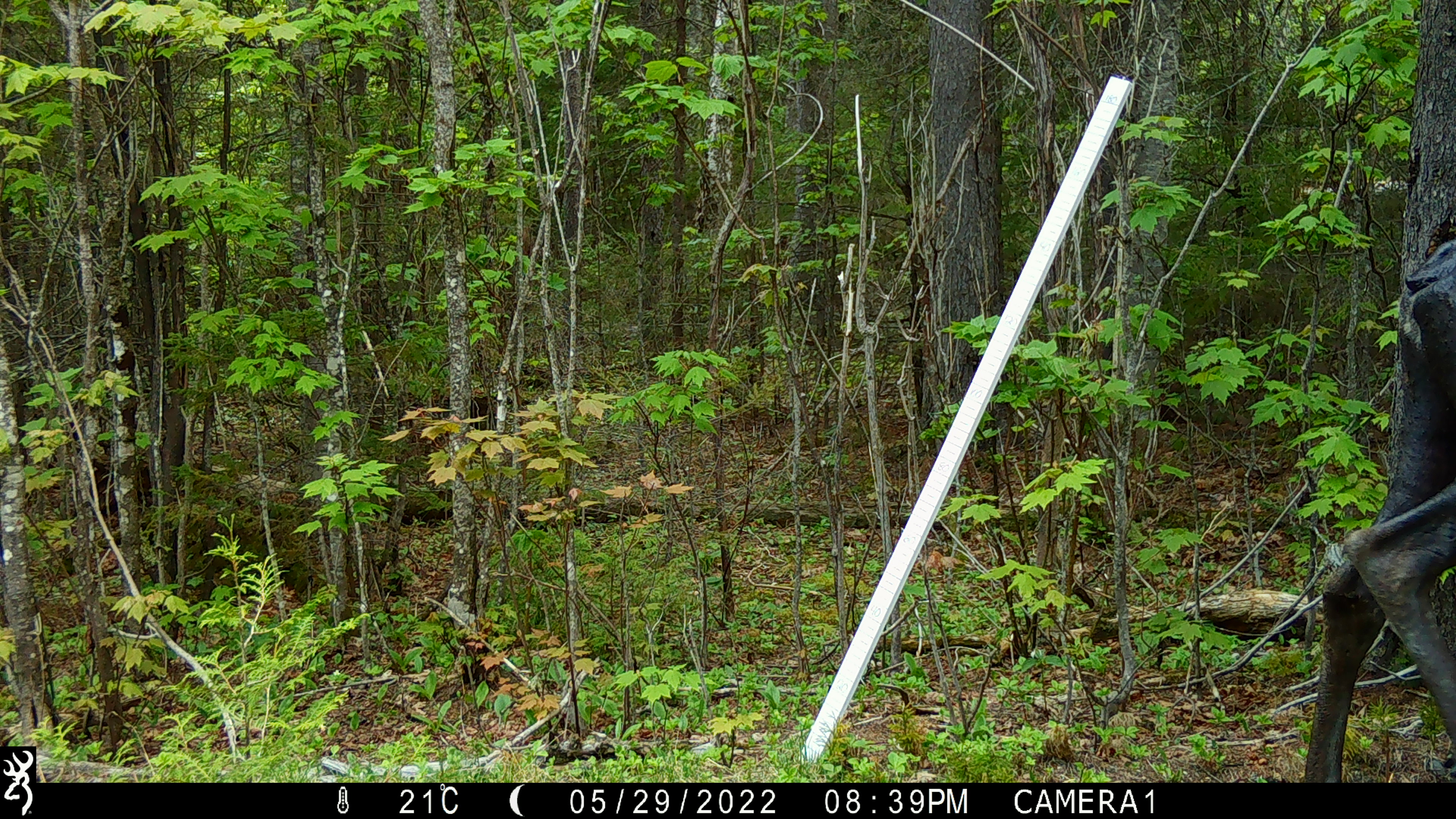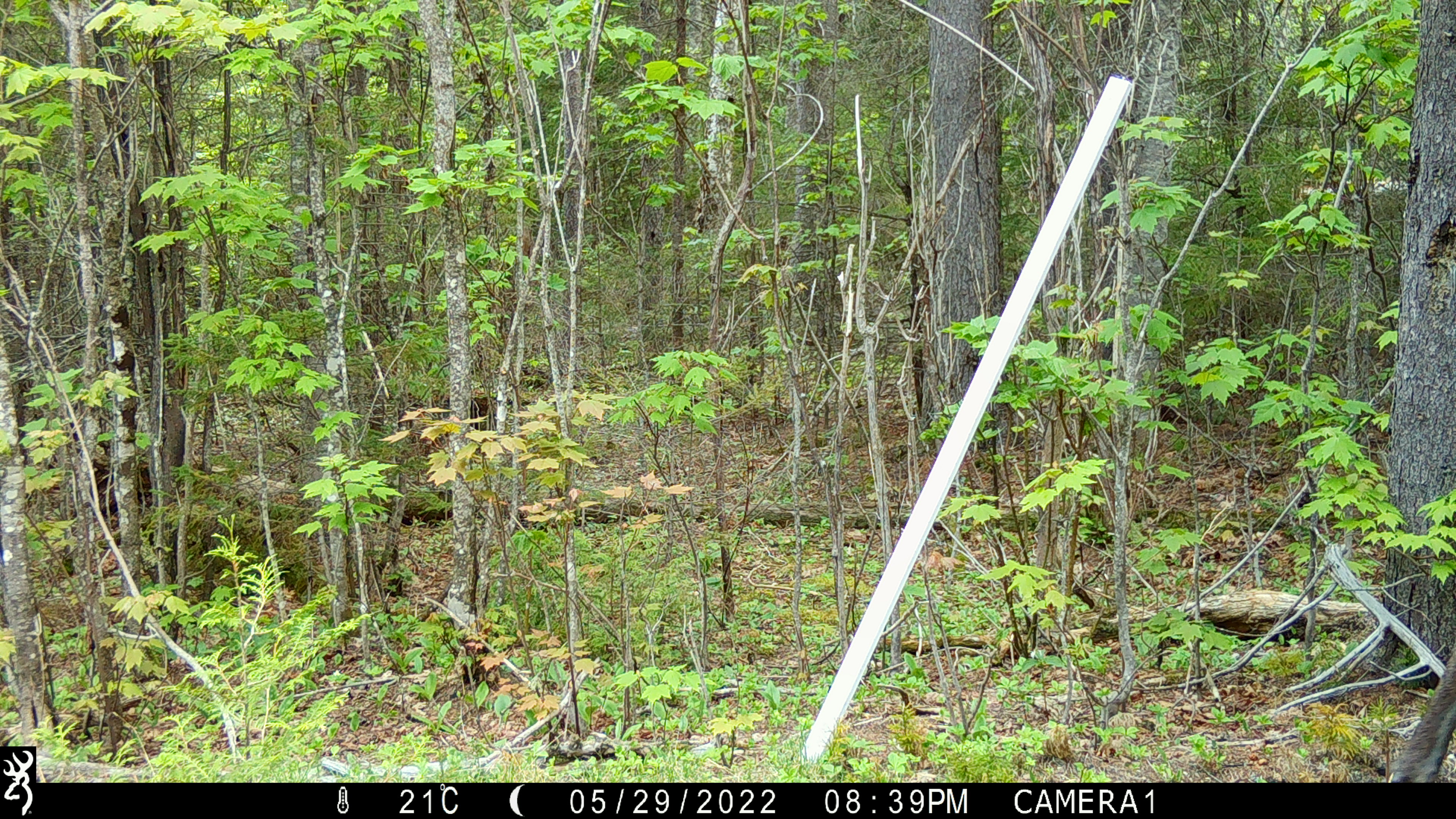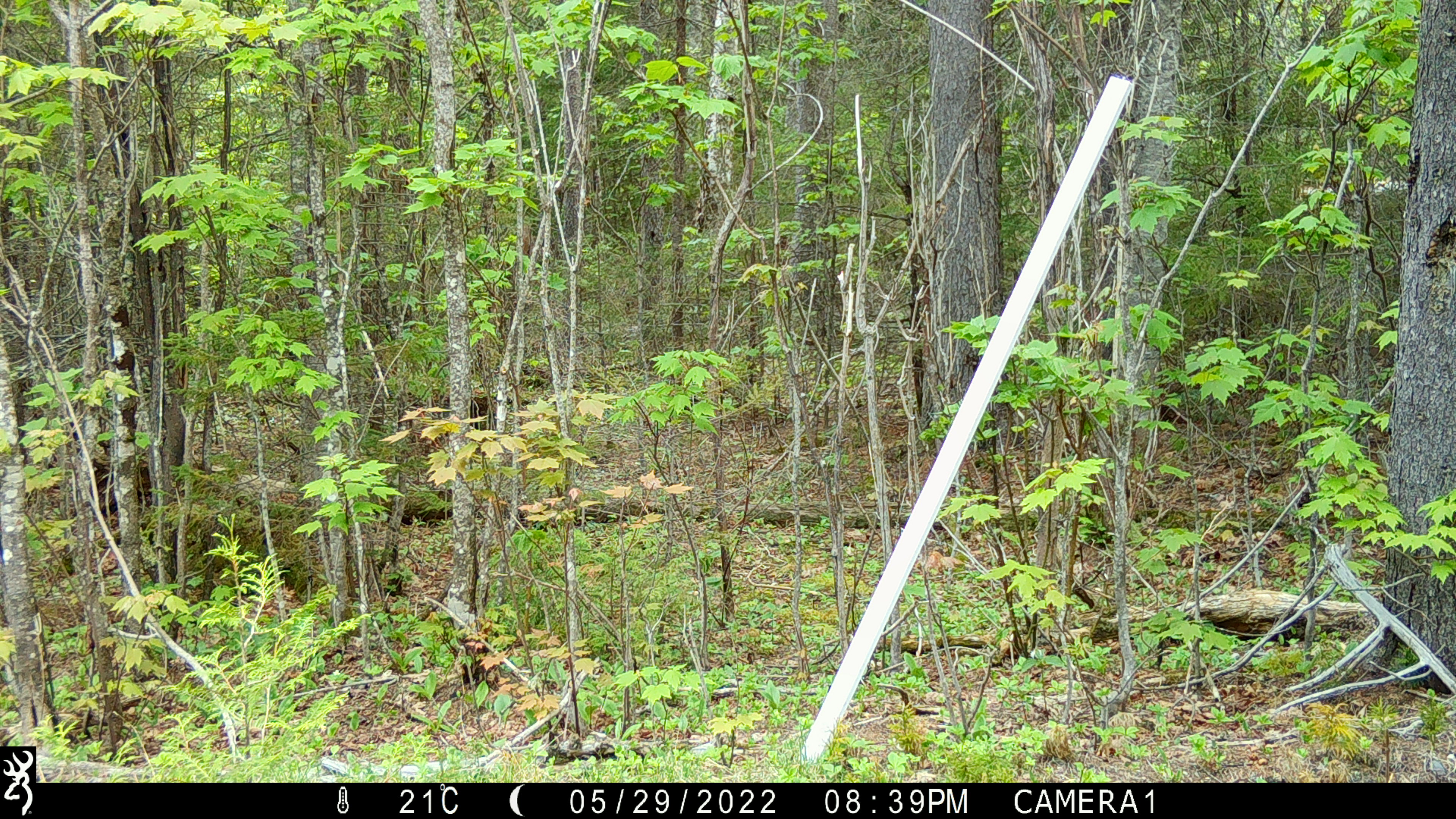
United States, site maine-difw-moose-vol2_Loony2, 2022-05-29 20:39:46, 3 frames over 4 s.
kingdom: Animalia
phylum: Chordata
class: Mammalia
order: Artiodactyla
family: Cervidae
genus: Alces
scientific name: Alces alces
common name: moose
Moose (Alces alces).